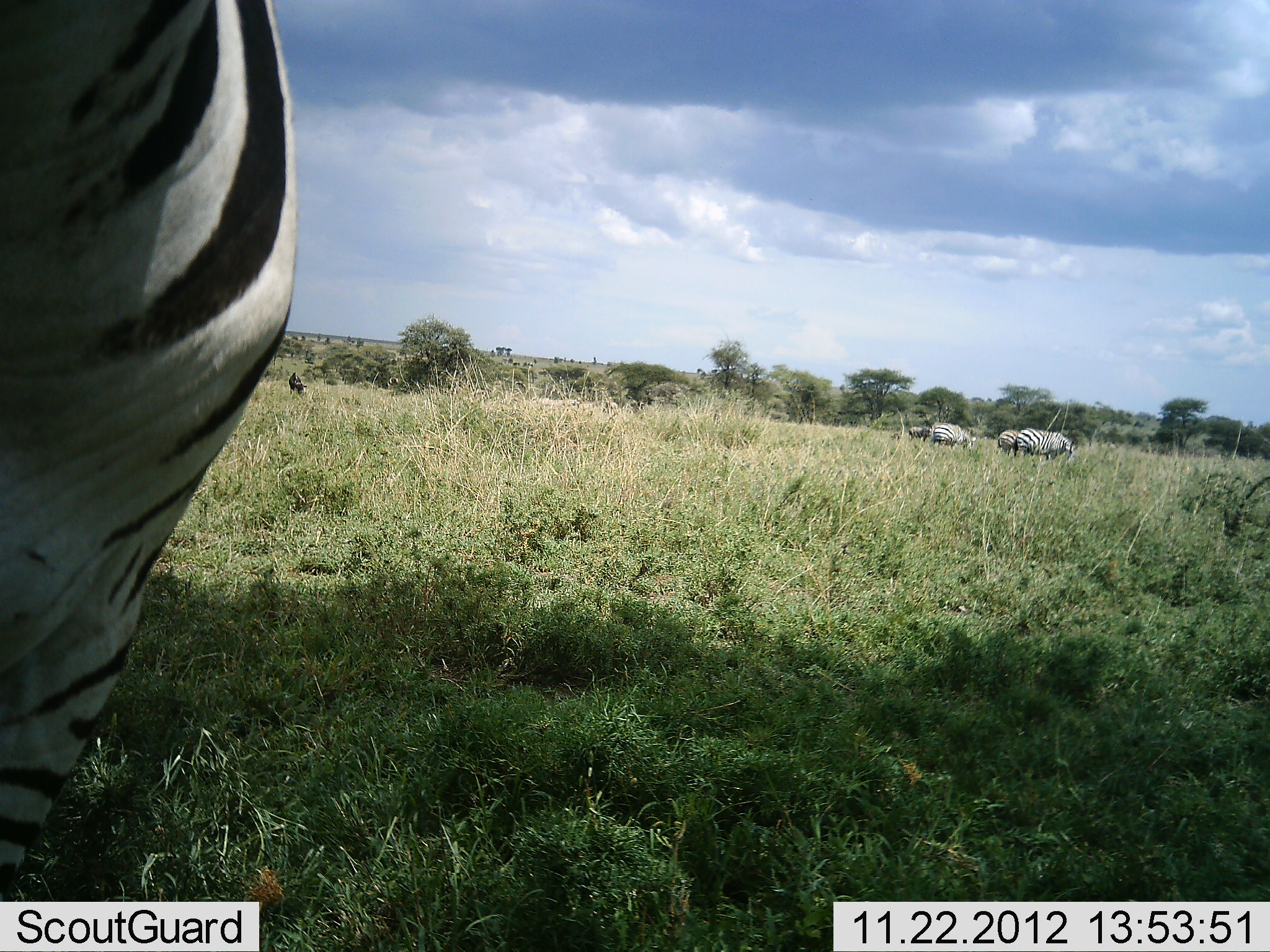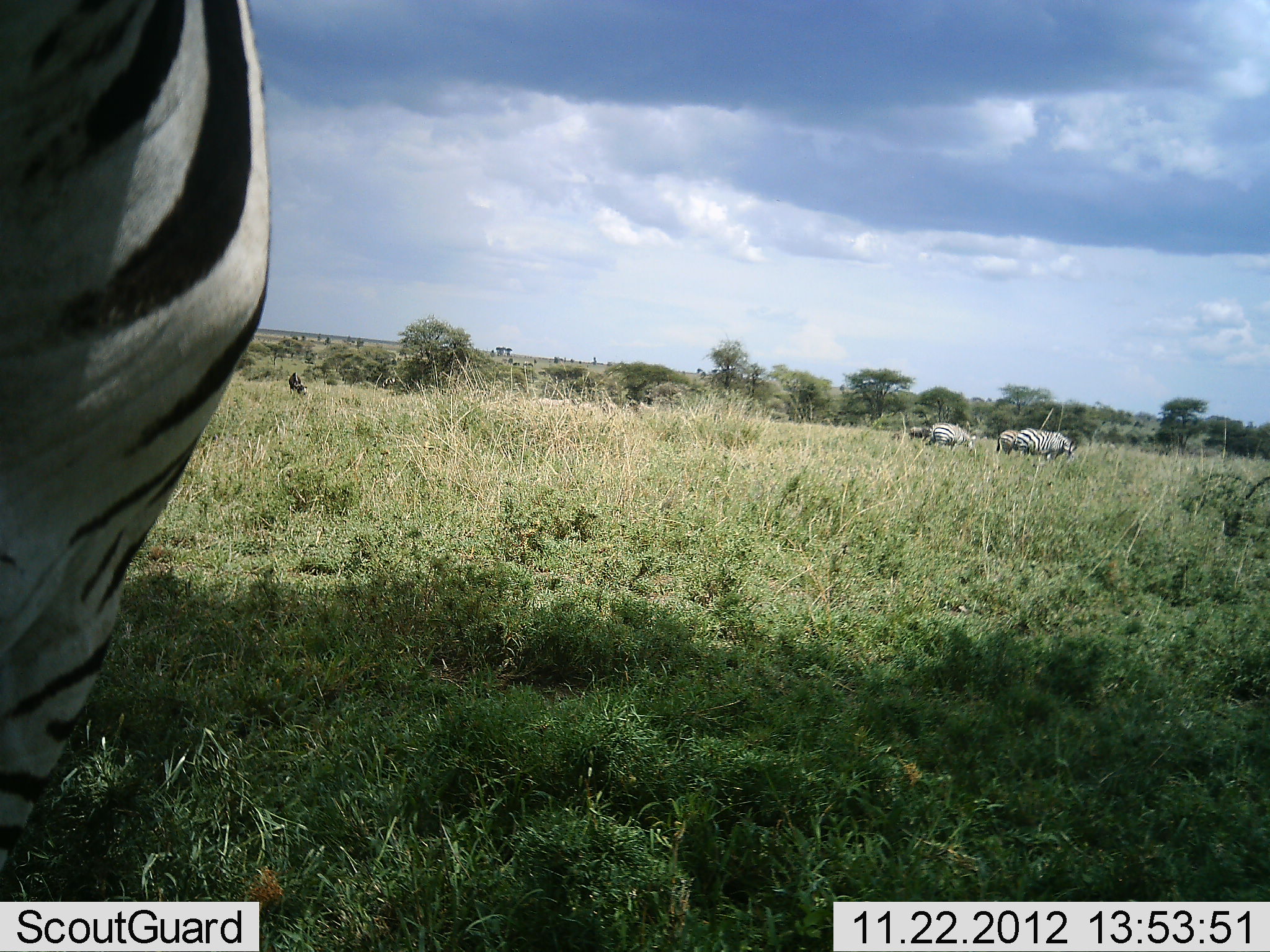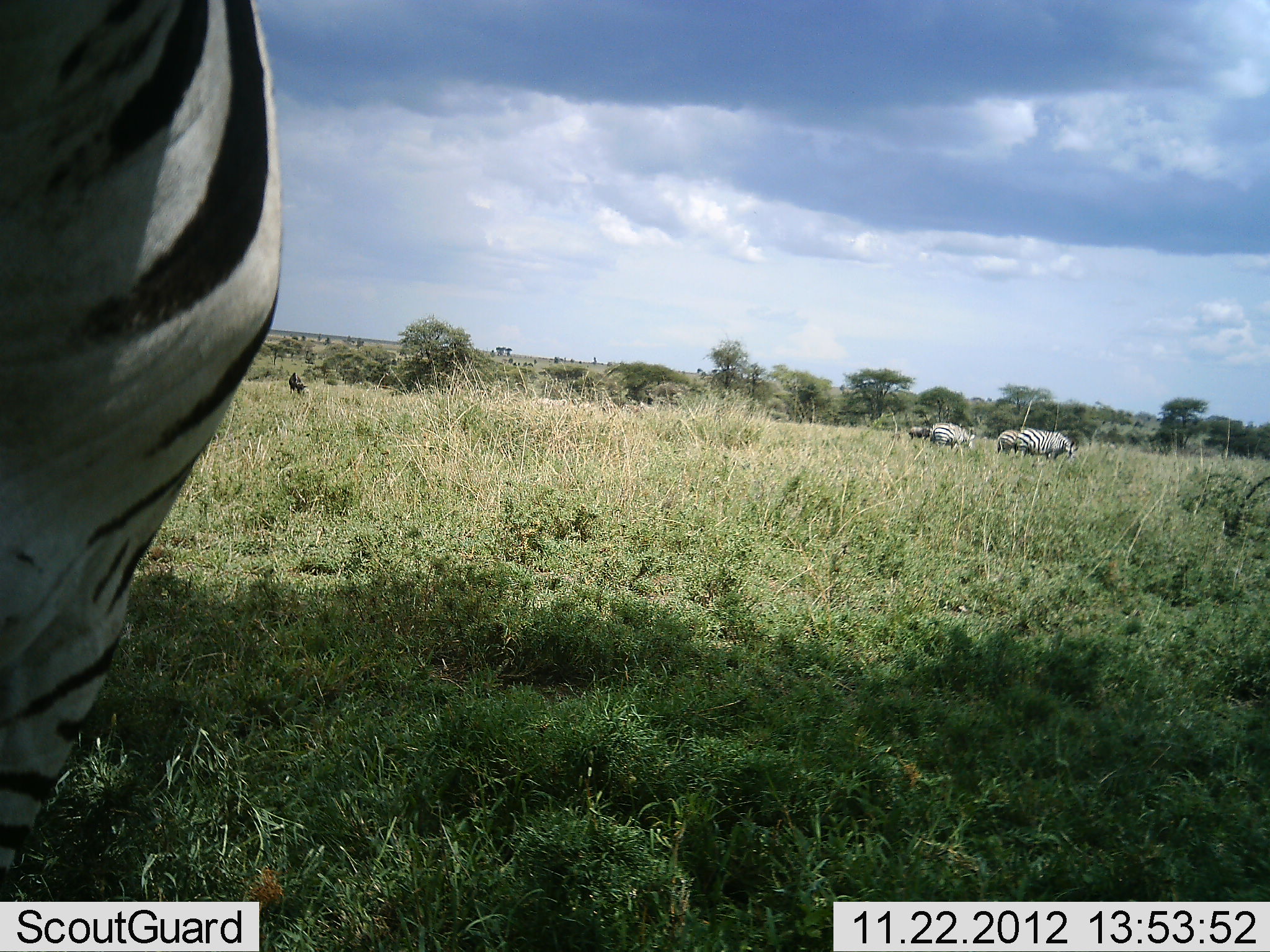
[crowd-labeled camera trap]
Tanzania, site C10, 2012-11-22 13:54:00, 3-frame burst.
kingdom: Animalia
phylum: Chordata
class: Mammalia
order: Perissodactyla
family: Equidae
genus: Equus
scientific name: Equus quagga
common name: plains zebra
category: zebra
Zebra (plains zebra) (Equus quagga), count 4. Behavior (volunteer vote fractions): standing 64%, resting 9%, moving 0%, interacting 0%. Young present (vote fraction): 0%. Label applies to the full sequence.